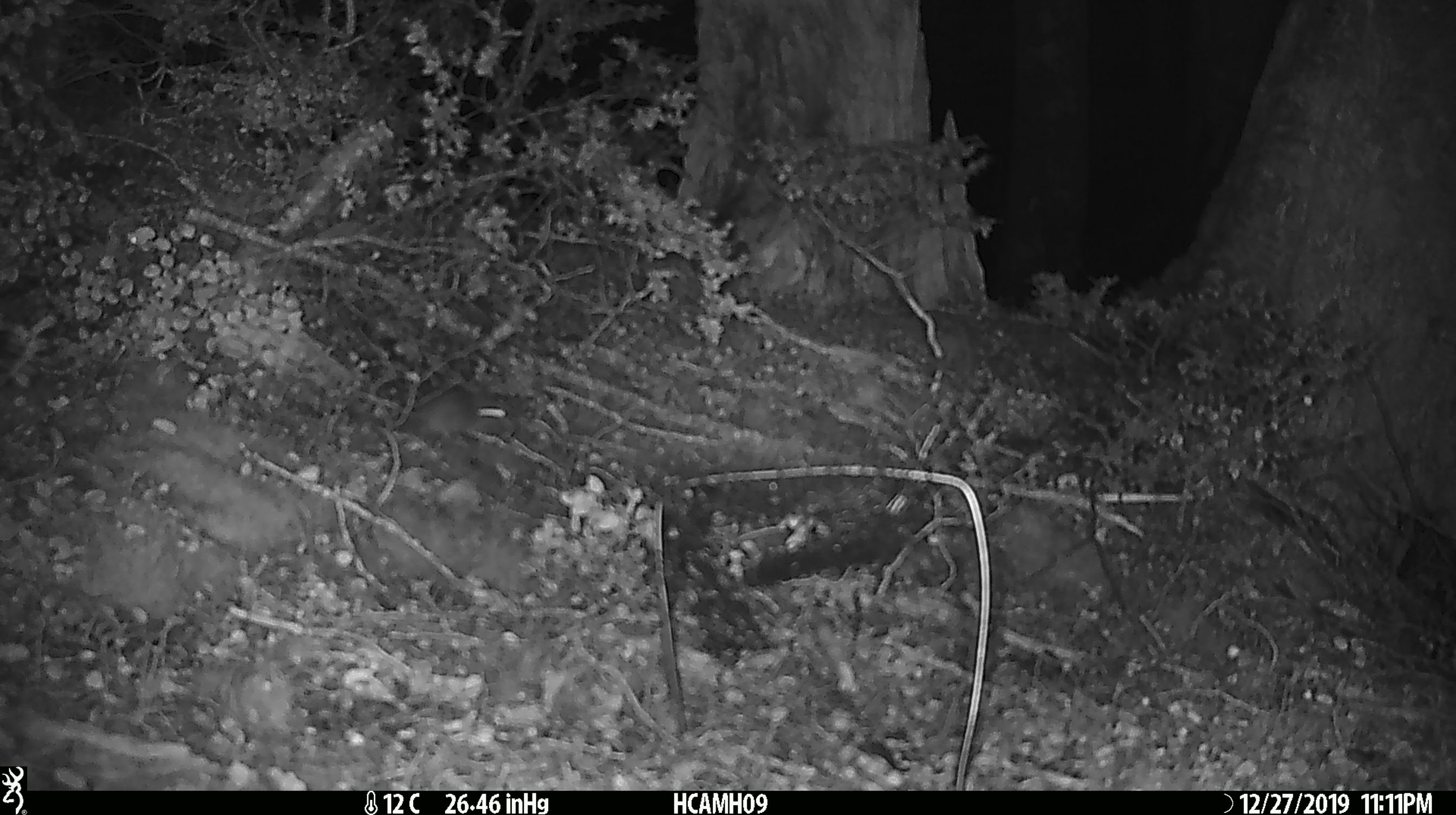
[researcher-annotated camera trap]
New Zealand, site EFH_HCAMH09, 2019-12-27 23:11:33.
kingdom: Animalia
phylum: Chordata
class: Mammalia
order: Rodentia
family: Muridae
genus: Mus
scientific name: Mus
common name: mouse